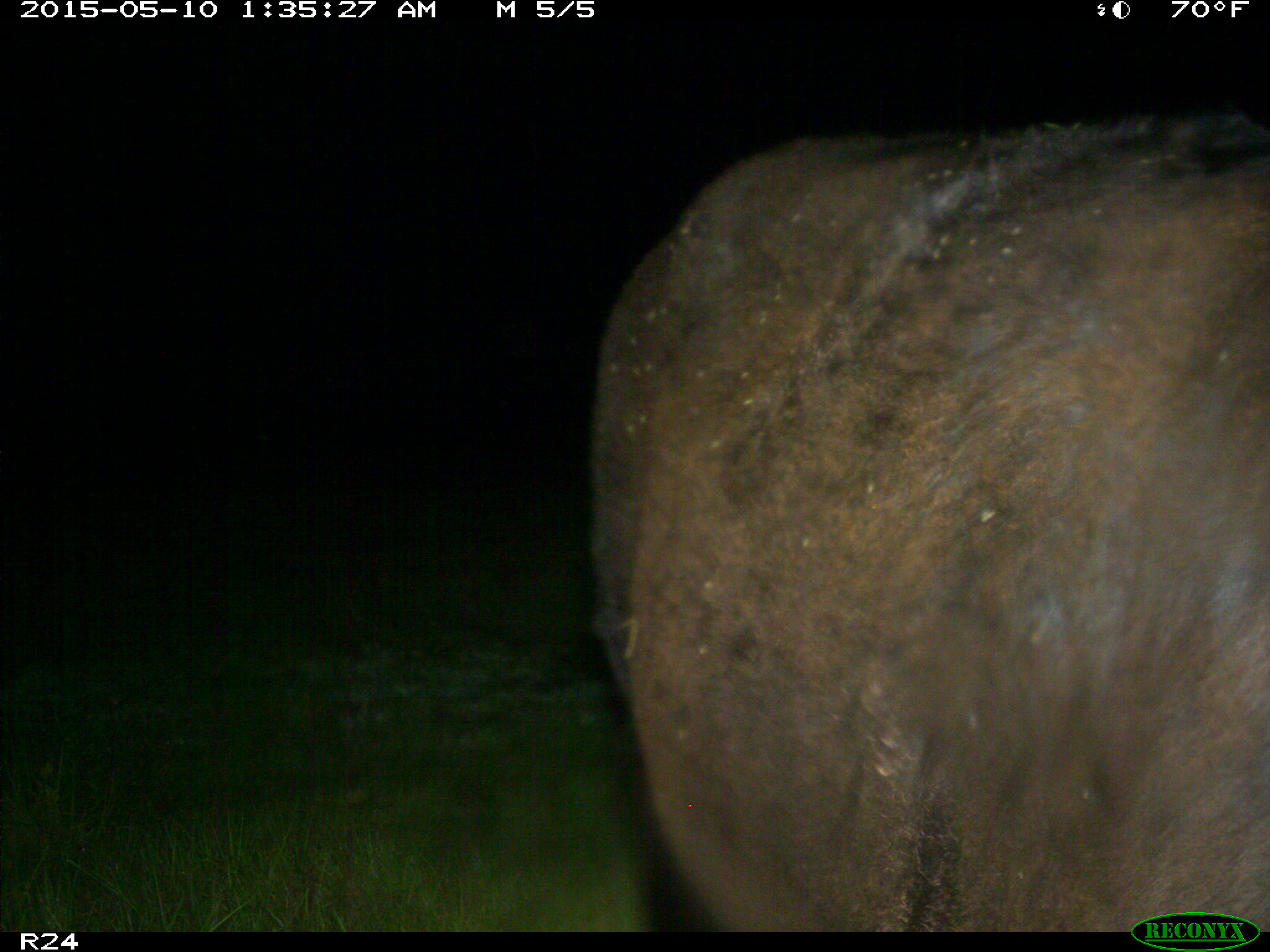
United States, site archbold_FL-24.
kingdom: Animalia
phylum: Chordata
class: Mammalia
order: Artiodactyla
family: Bovidae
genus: Bos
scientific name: Bos taurus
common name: domestic cow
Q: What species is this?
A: Bos taurus (domestic cow).